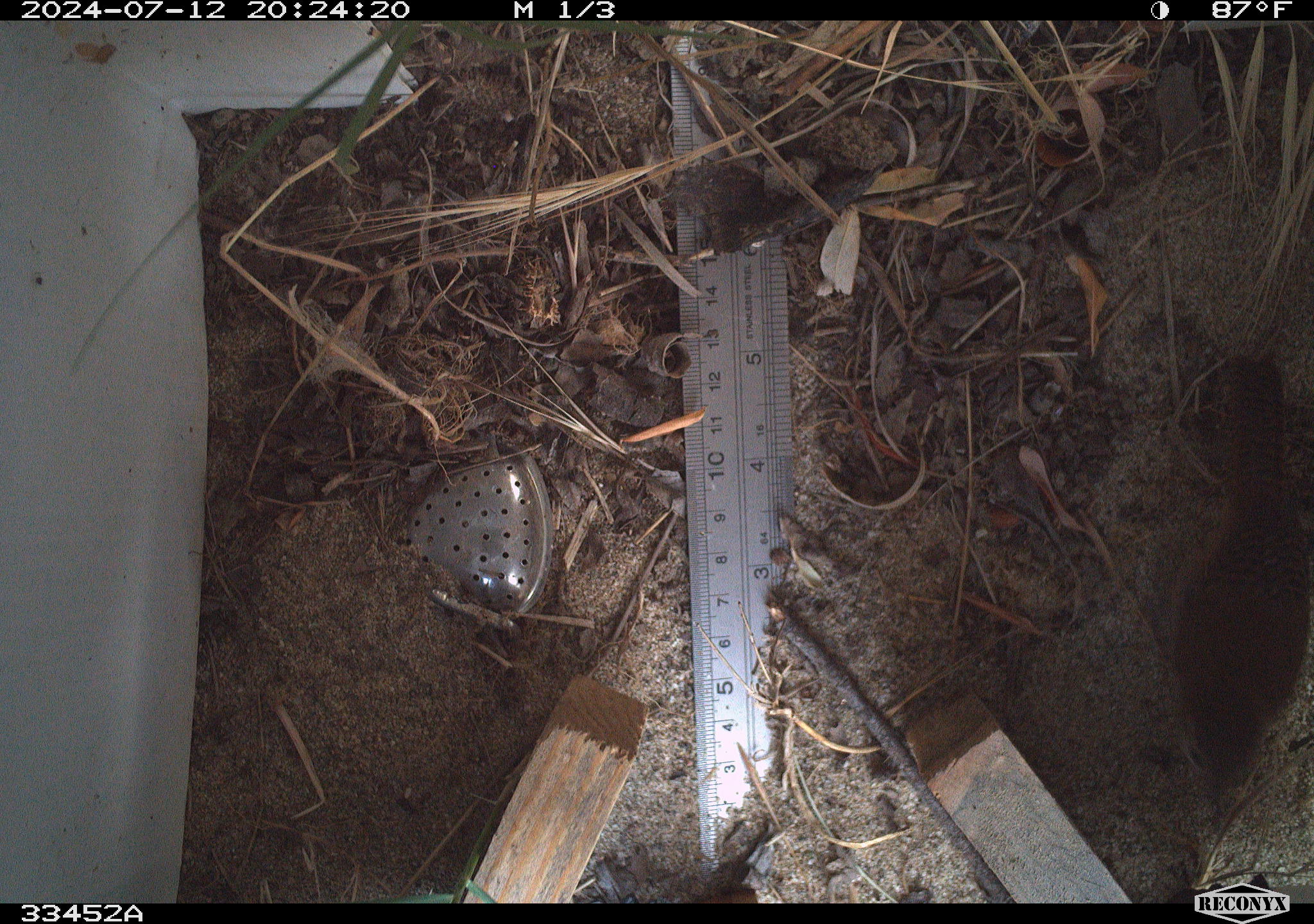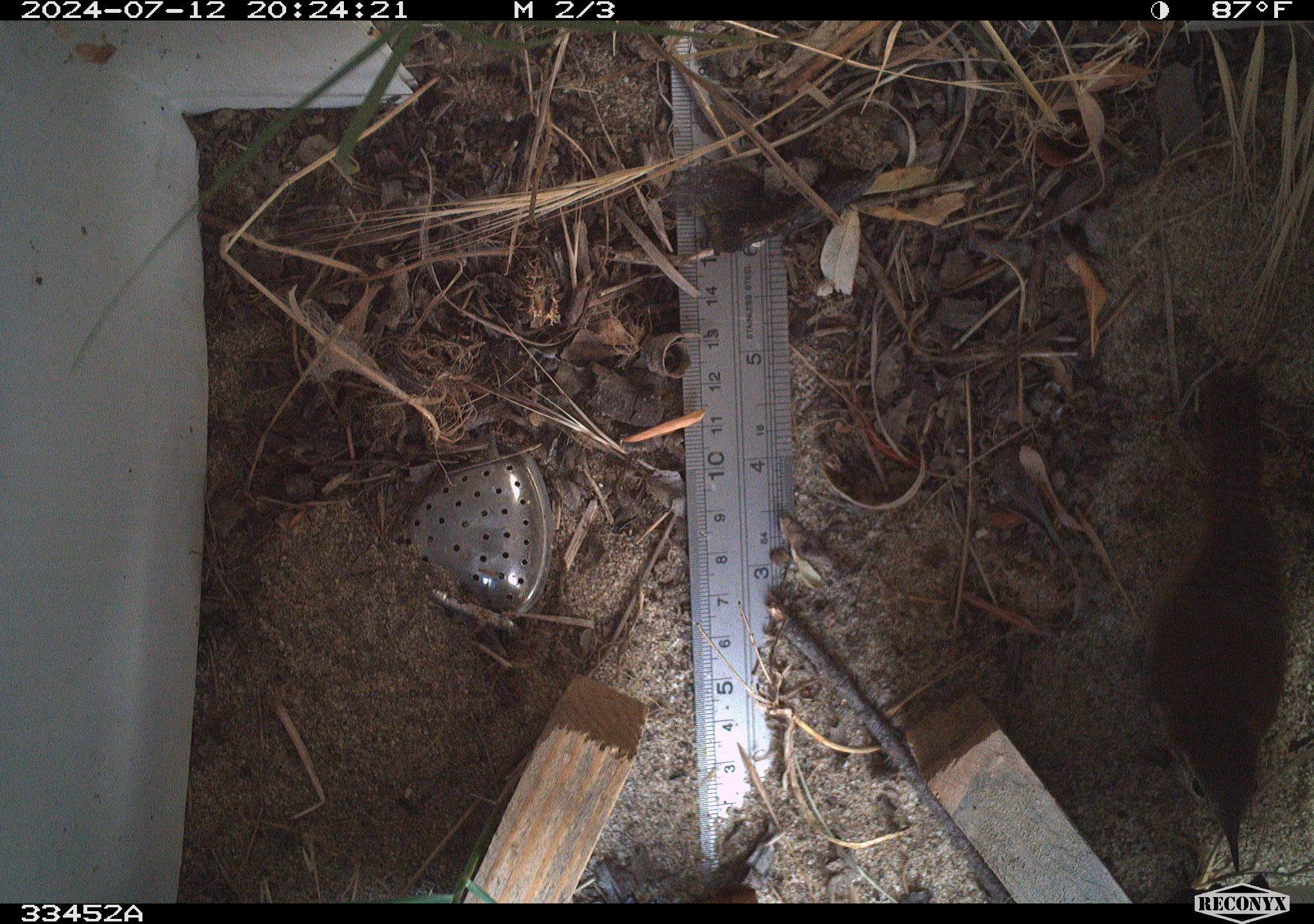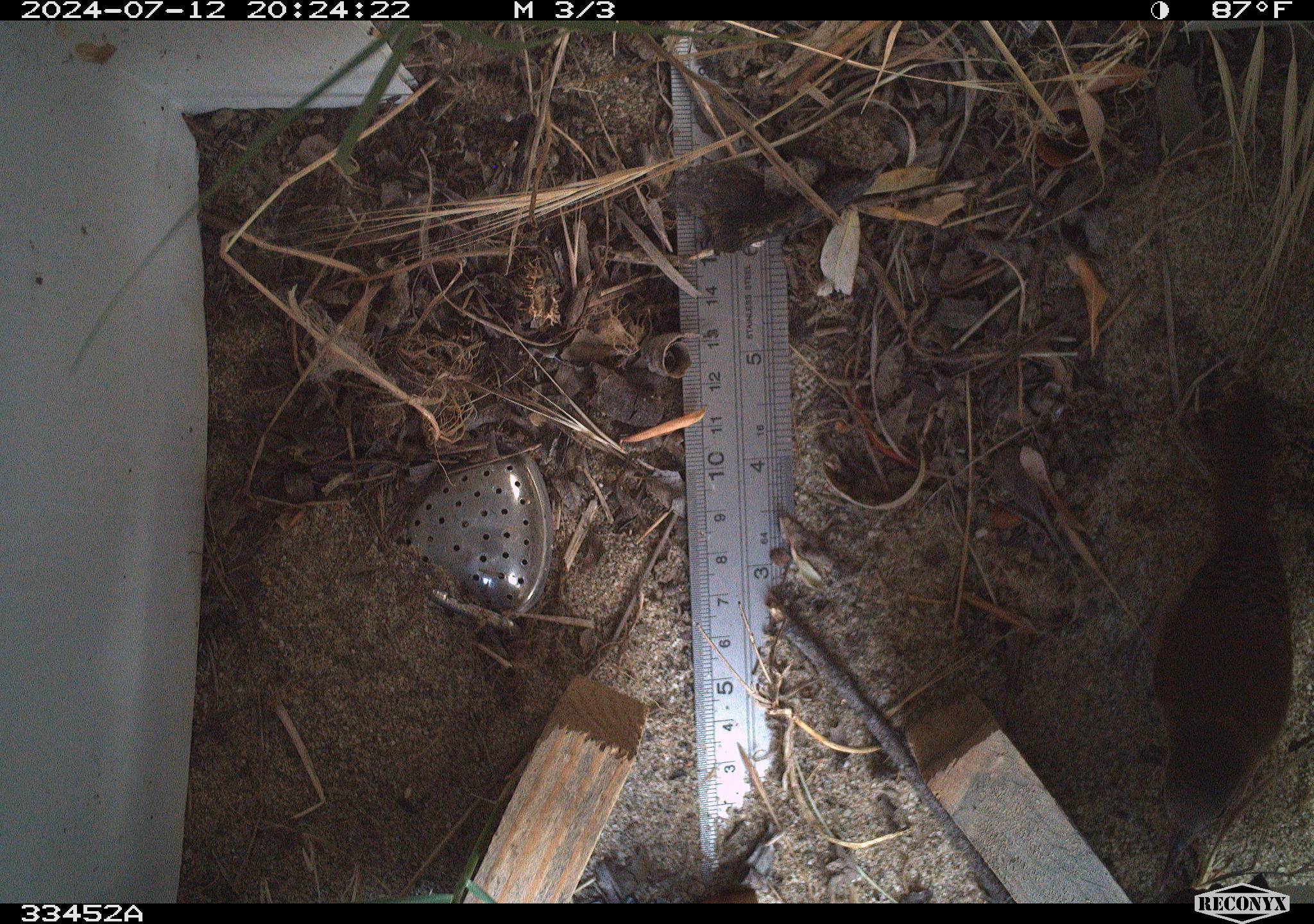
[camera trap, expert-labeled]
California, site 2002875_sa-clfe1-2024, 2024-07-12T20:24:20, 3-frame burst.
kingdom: Animalia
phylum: Chordata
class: Aves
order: Passeriformes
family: Troglodytidae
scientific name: Troglodytidae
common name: wren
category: troglodytidae family